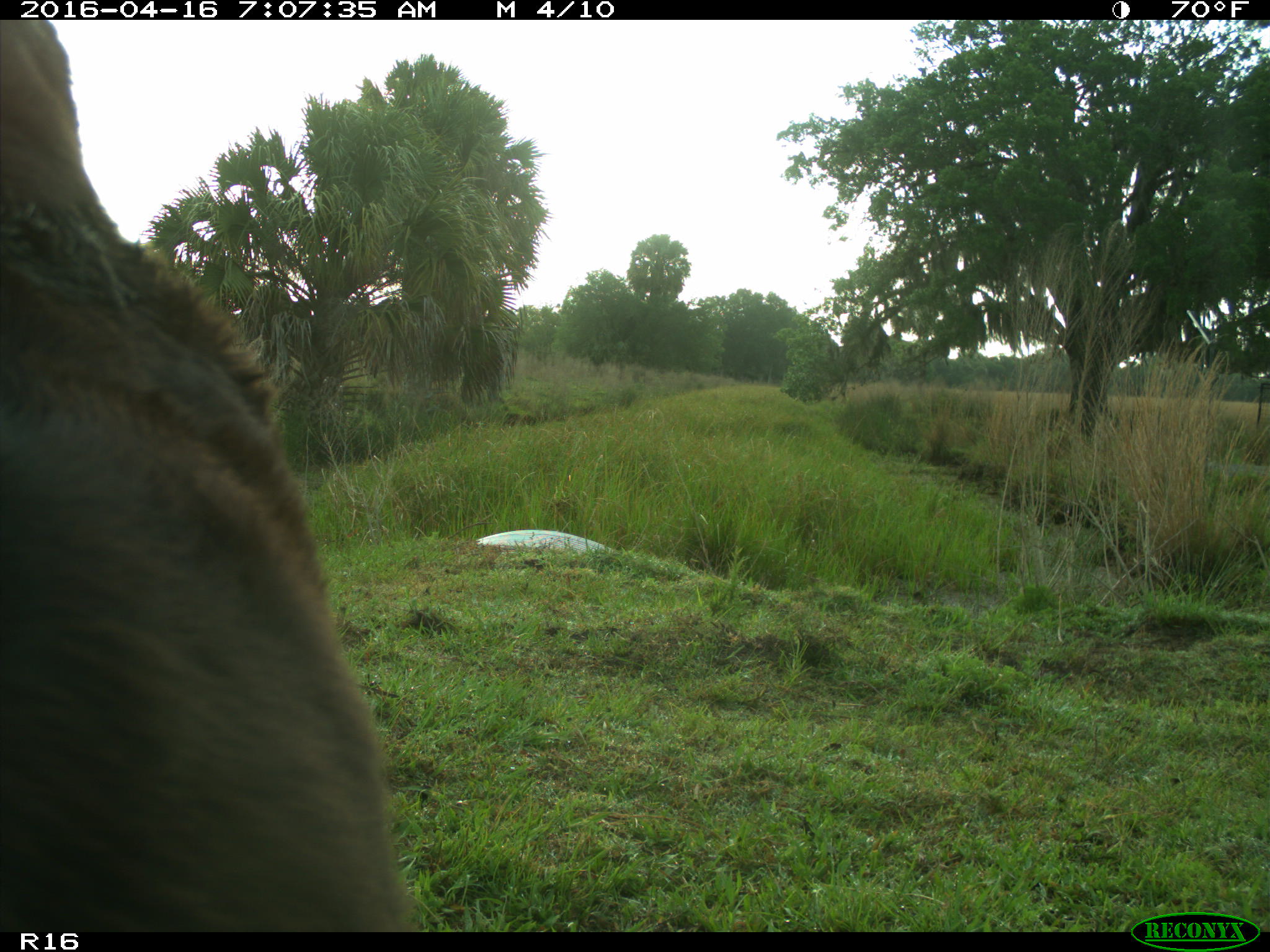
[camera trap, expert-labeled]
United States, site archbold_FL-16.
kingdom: Animalia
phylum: Chordata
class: Mammalia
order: Artiodactyla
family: Bovidae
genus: Bos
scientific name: Bos taurus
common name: domestic cow